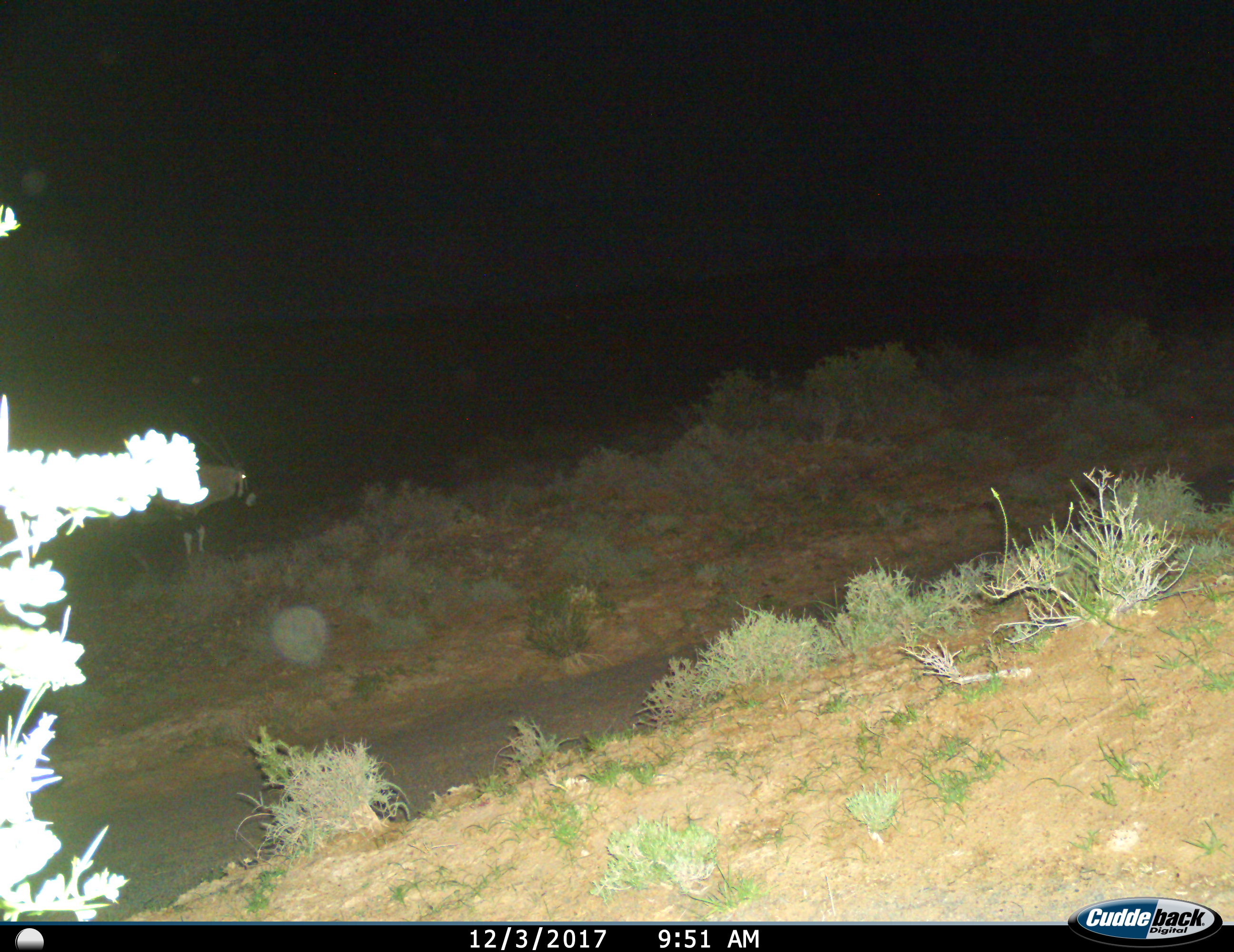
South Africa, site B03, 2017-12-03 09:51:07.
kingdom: Animalia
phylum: Chordata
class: Mammalia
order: Artiodactyla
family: Bovidae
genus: Oryx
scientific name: Oryx gazella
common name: gemsbok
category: gemsbokoryx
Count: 1.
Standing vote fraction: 88%.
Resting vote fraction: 0%.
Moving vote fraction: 12%.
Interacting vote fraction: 0%.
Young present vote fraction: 0%.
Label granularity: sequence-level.